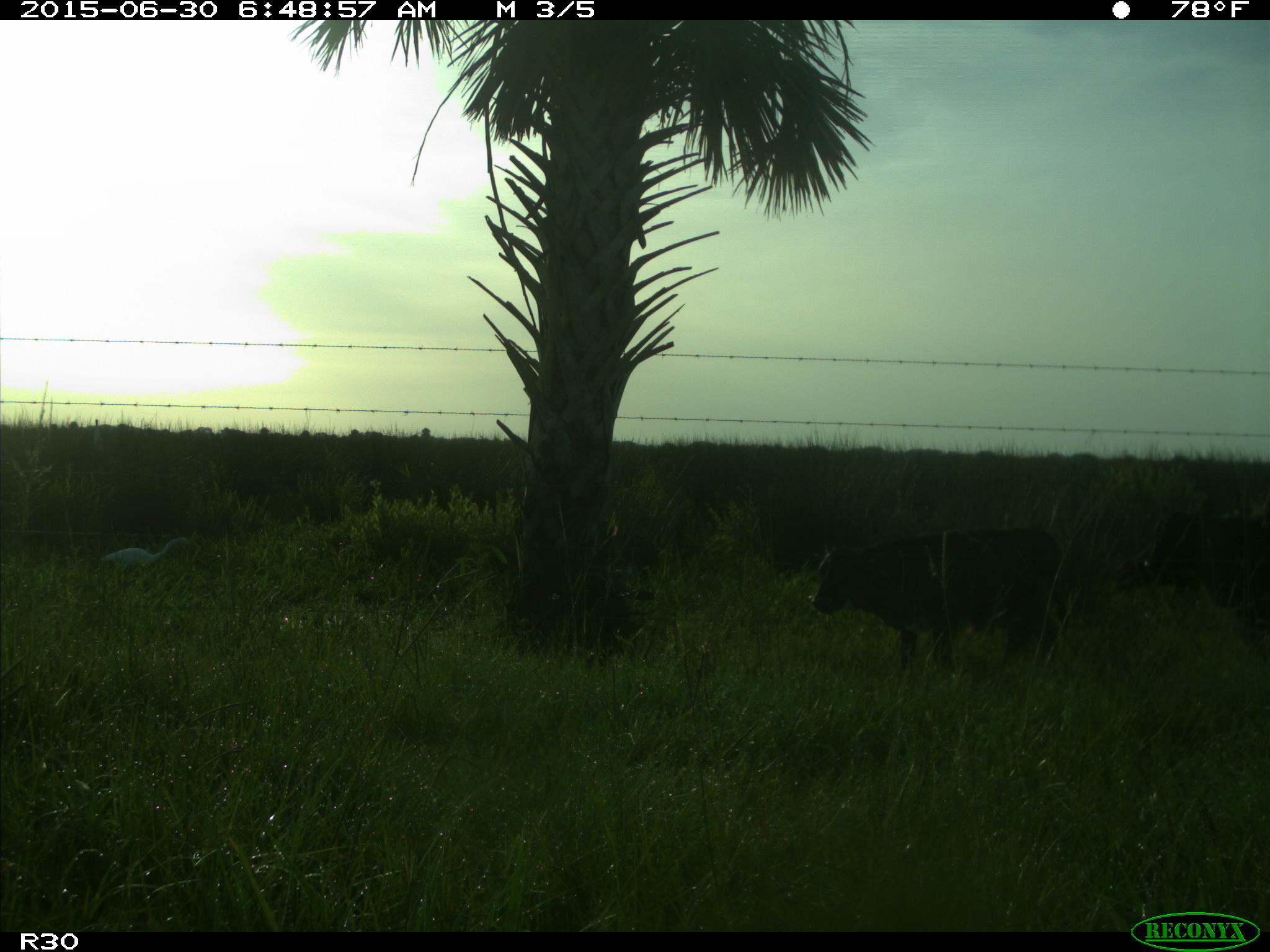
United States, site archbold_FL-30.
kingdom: Animalia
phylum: Chordata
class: Mammalia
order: Artiodactyla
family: Bovidae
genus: Bos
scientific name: Bos taurus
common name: domestic cow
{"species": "Bos taurus (domestic cow)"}